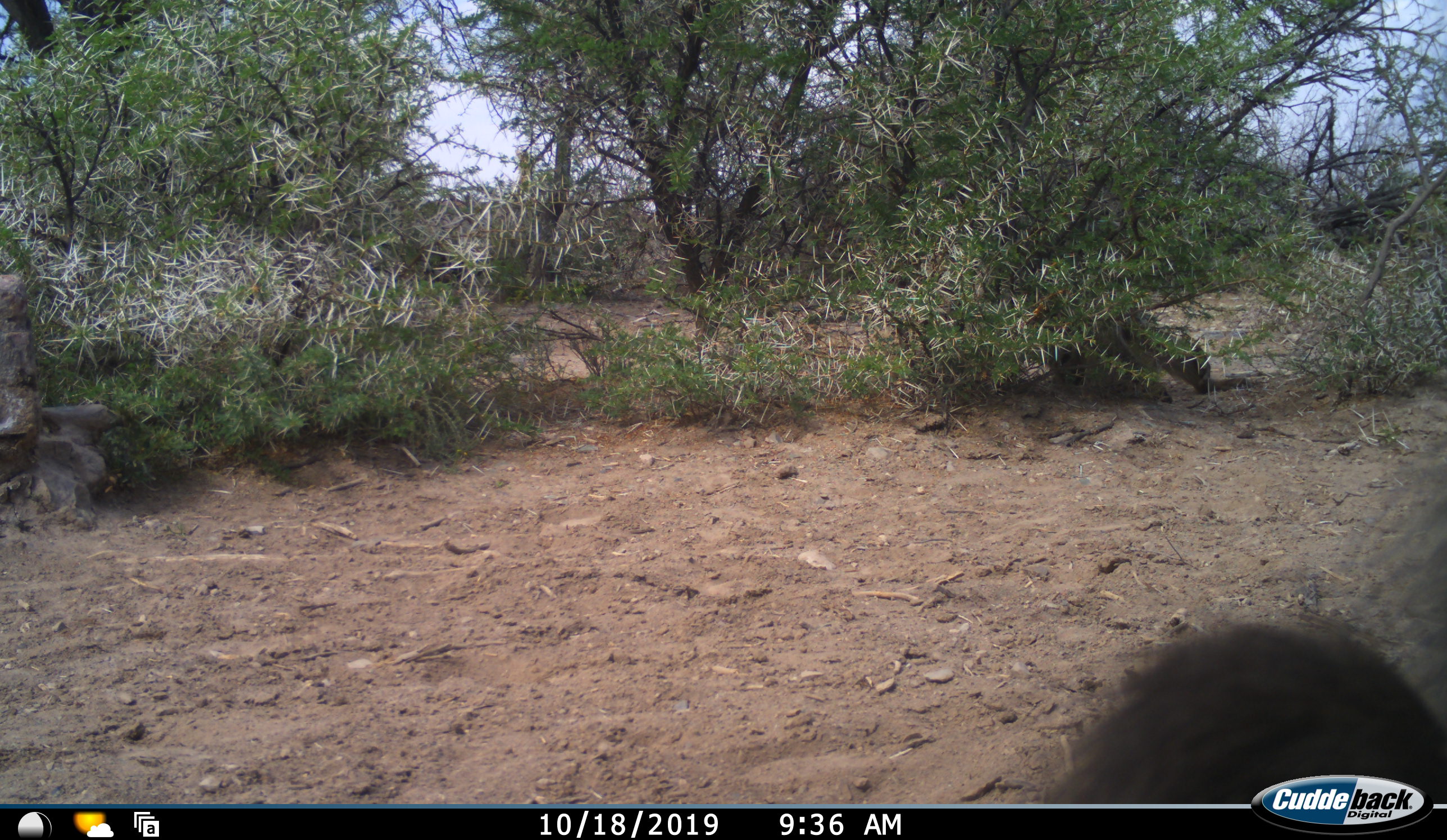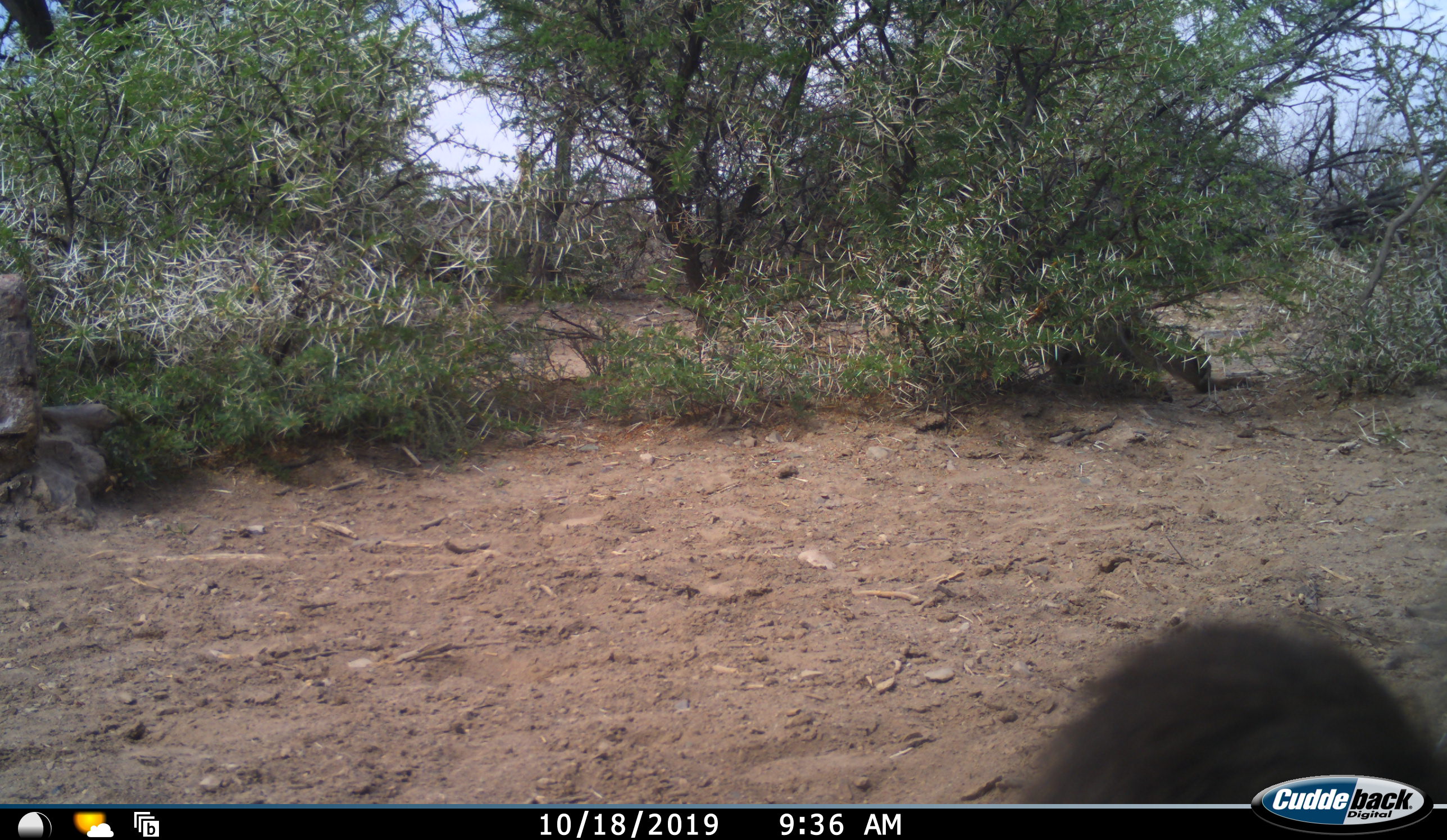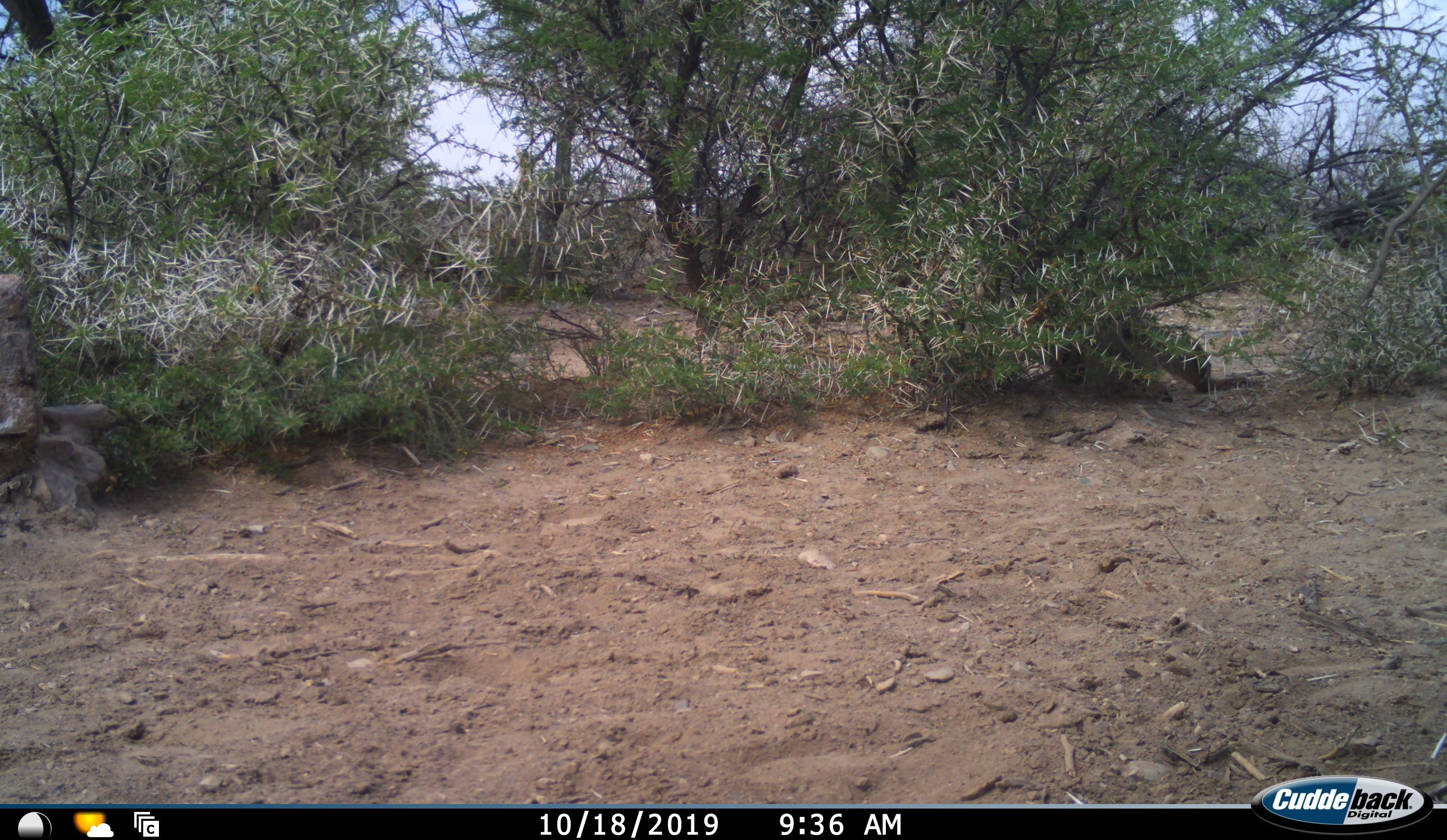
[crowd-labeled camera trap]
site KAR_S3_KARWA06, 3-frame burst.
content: unidentified animal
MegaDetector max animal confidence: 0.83